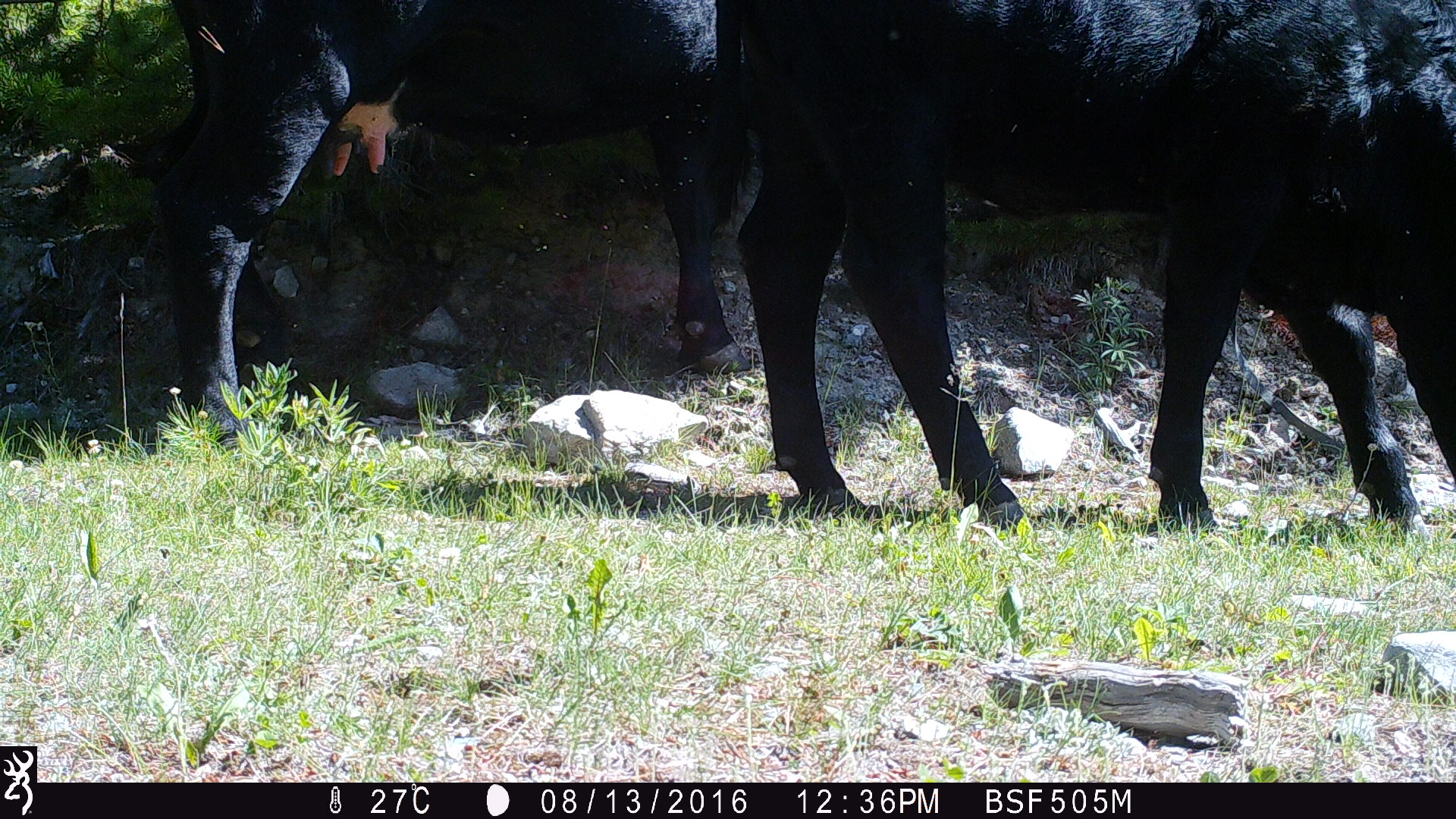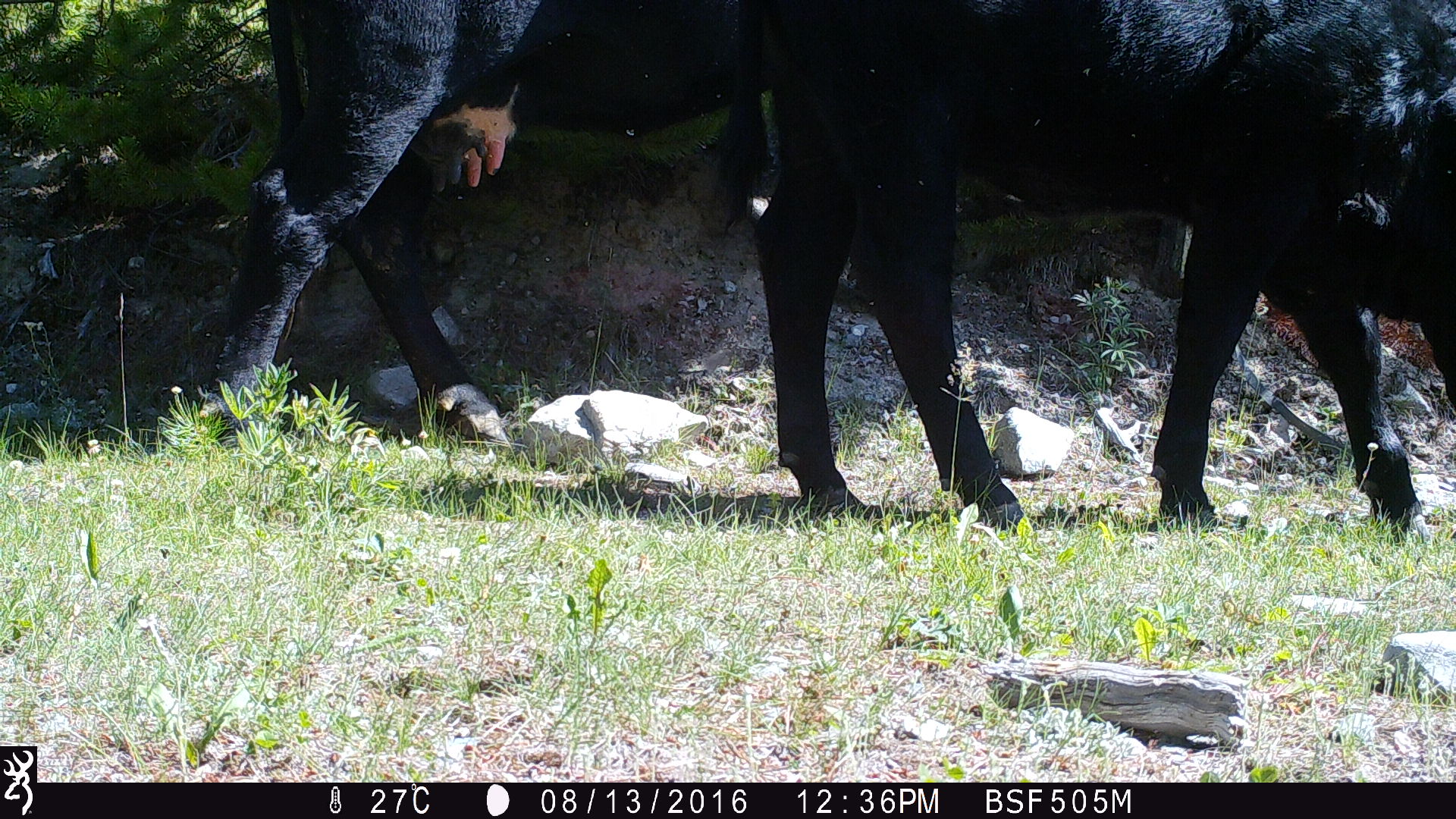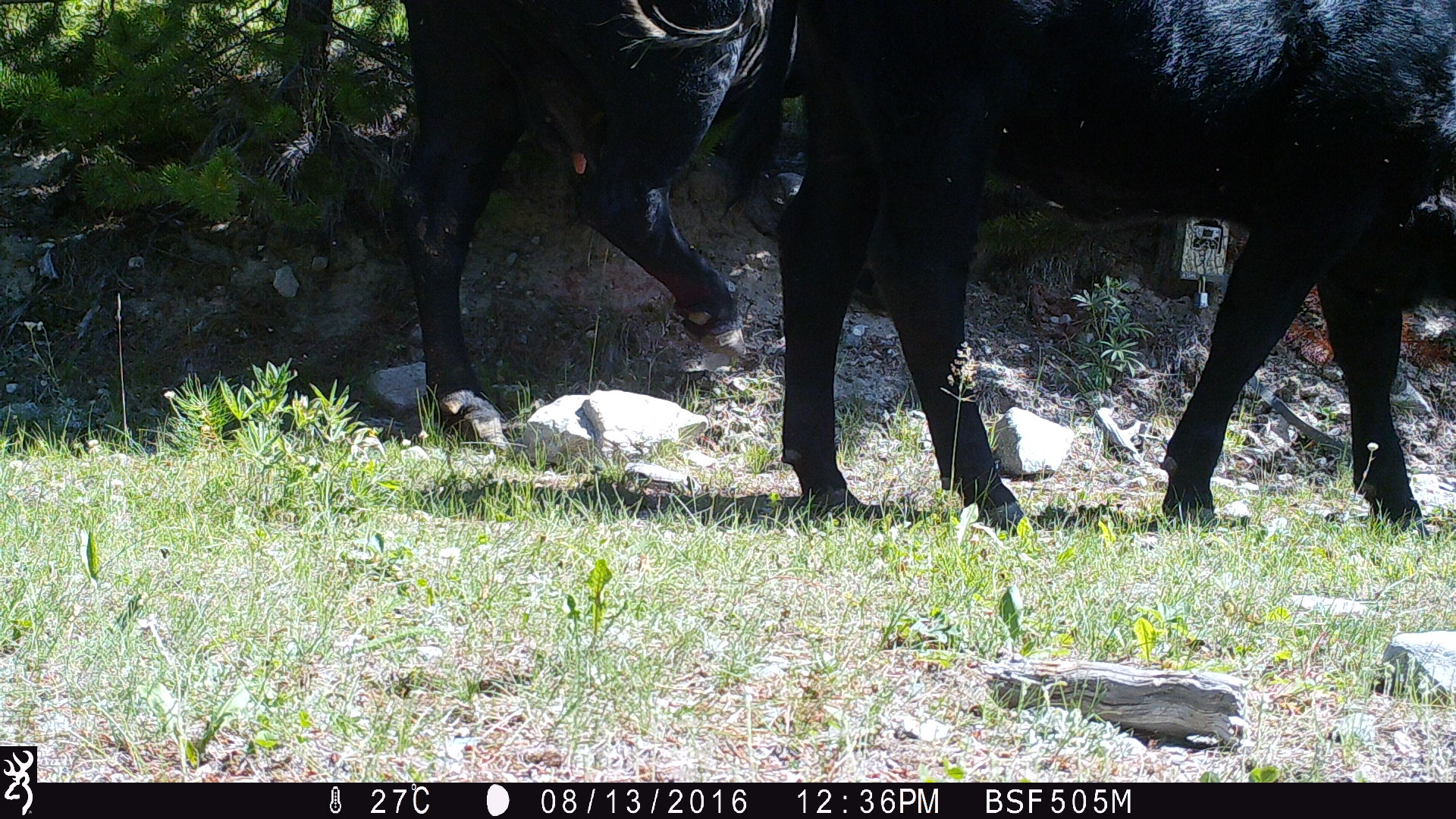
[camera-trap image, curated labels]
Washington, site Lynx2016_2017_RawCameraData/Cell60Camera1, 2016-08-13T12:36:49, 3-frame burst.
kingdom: Animalia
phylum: Chordata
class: Mammalia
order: Artiodactyla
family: Bovidae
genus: Bos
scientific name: Bos taurus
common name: domestic cattle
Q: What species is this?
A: Domestic cattle (Bos taurus).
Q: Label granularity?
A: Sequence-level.